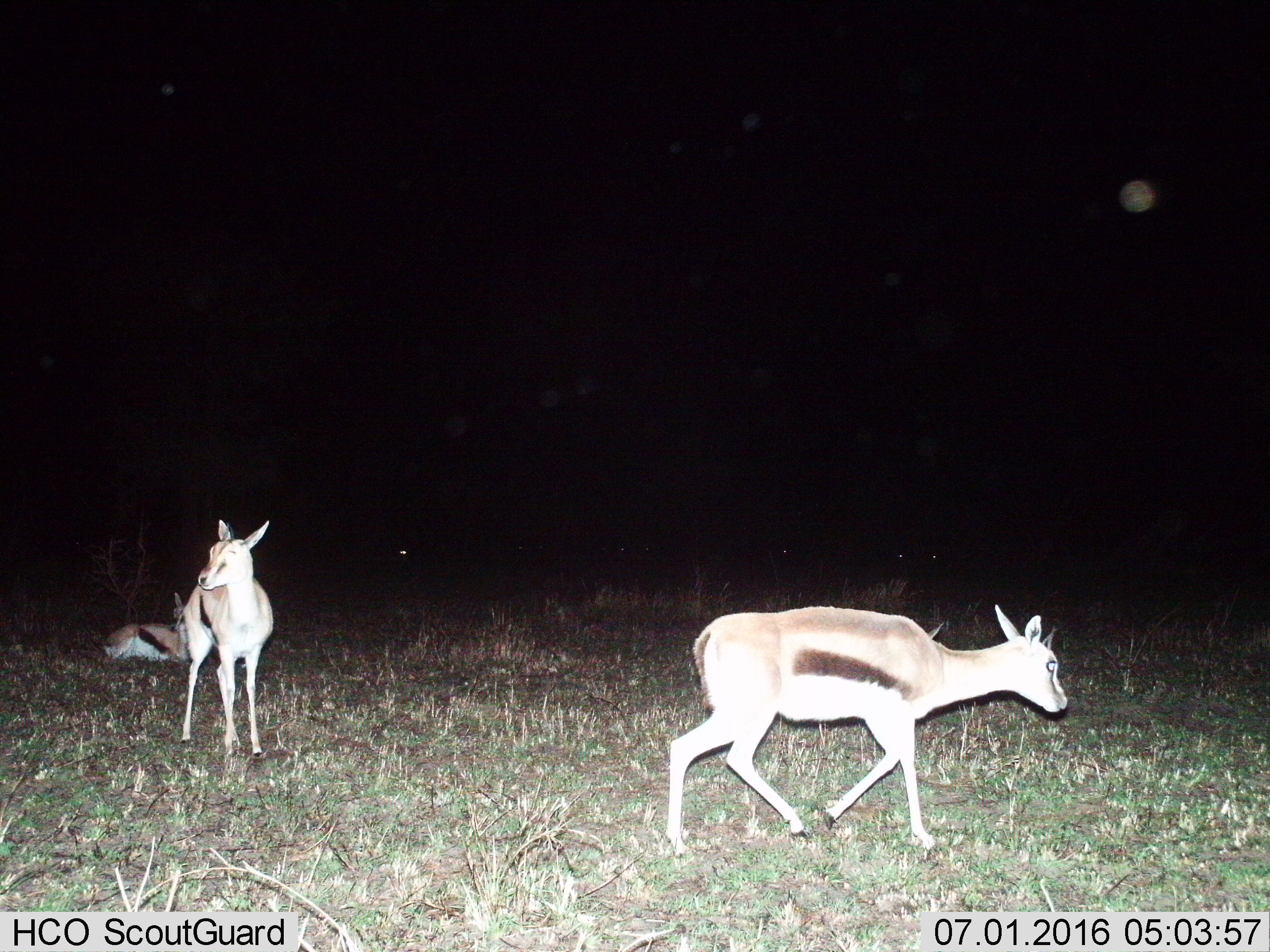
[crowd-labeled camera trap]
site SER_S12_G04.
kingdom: Animalia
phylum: Chordata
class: Mammalia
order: Artiodactyla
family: Bovidae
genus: Eudorcas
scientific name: Eudorcas thomsonii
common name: thomson's gazelle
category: gazellethomsons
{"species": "gazellethomsons (thomson's gazelle) (Eudorcas thomsonii)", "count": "3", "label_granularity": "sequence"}